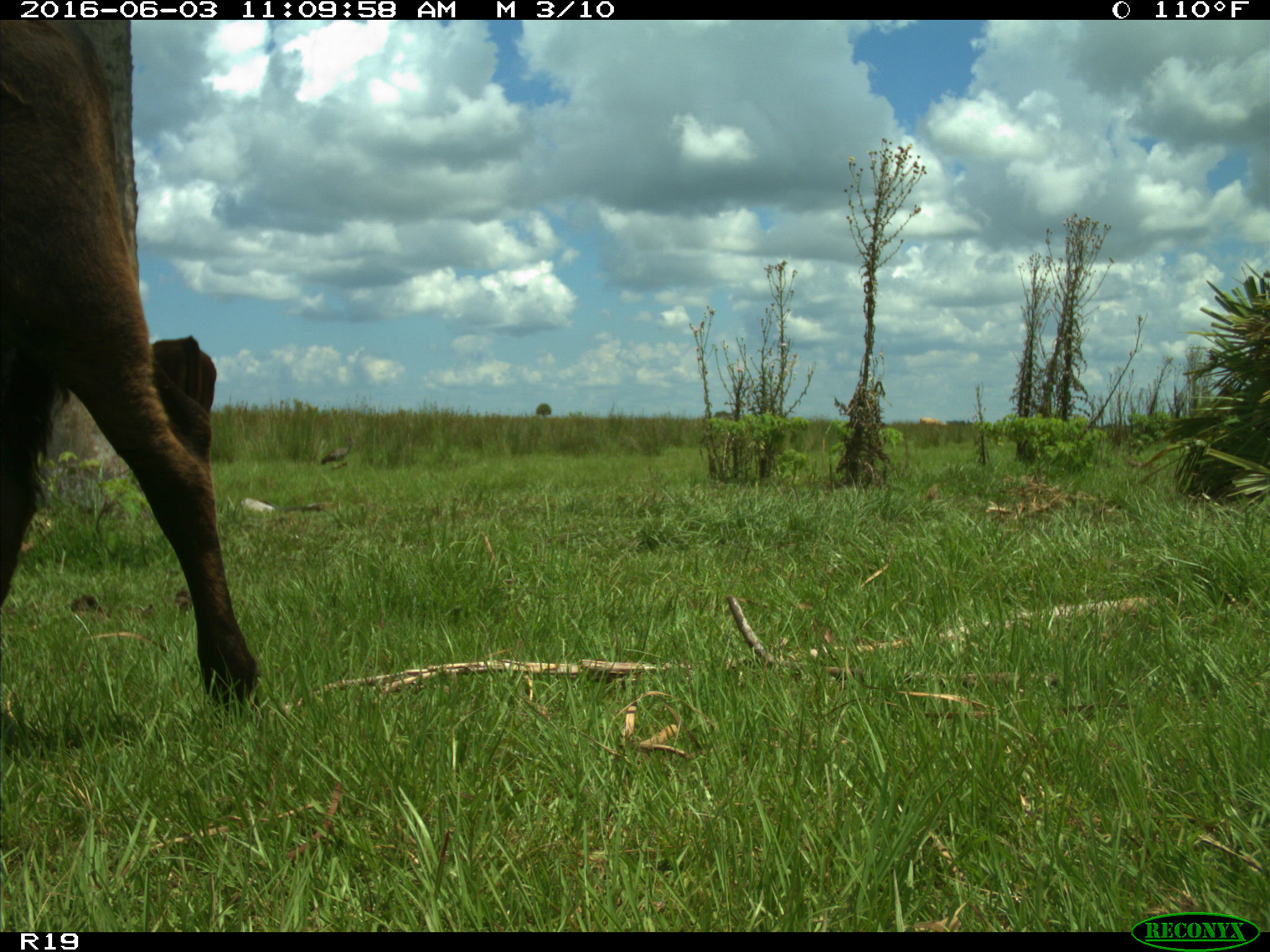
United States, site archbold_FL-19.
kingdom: Animalia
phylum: Chordata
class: Mammalia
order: Artiodactyla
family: Bovidae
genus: Bos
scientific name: Bos taurus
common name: domestic cow